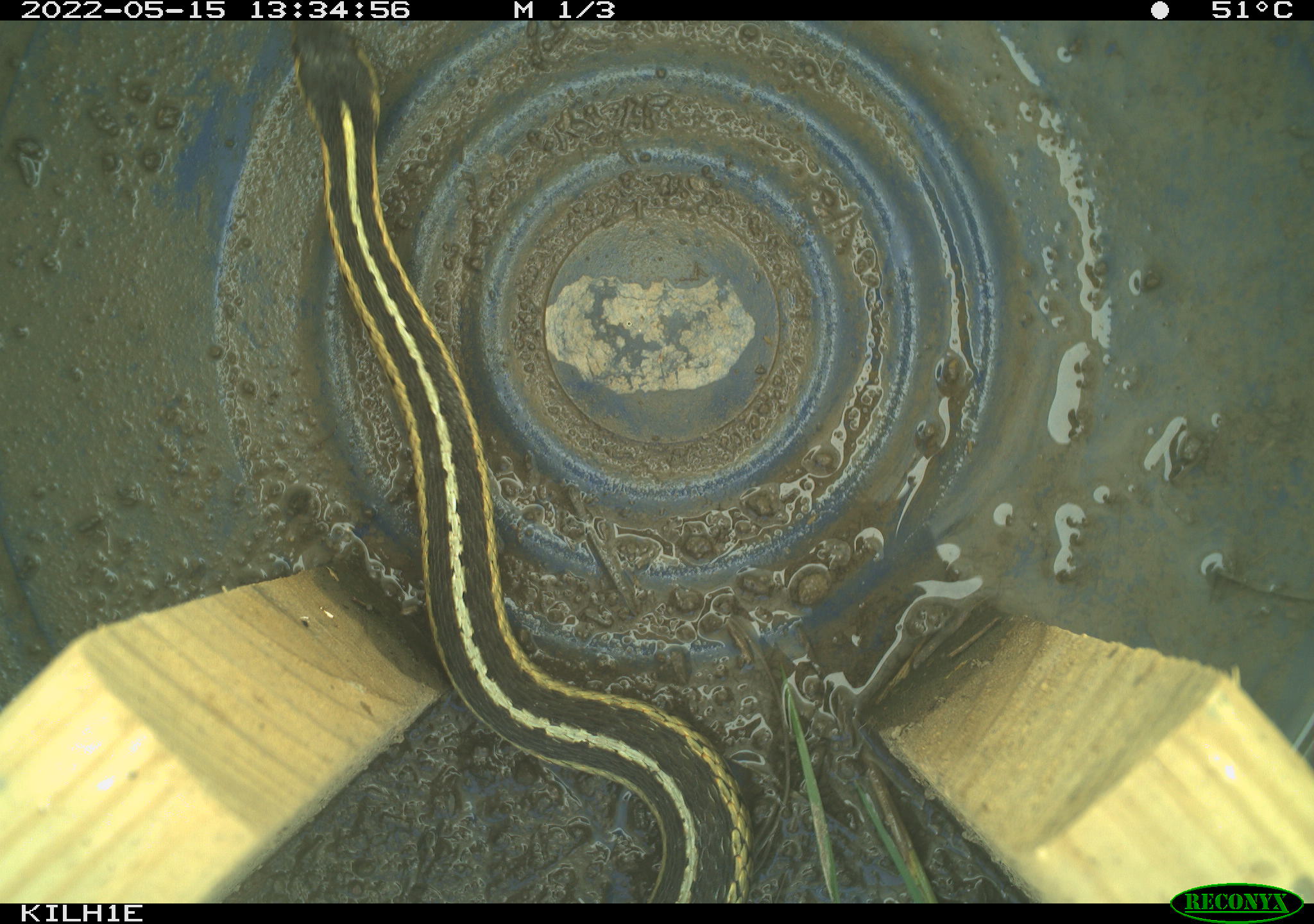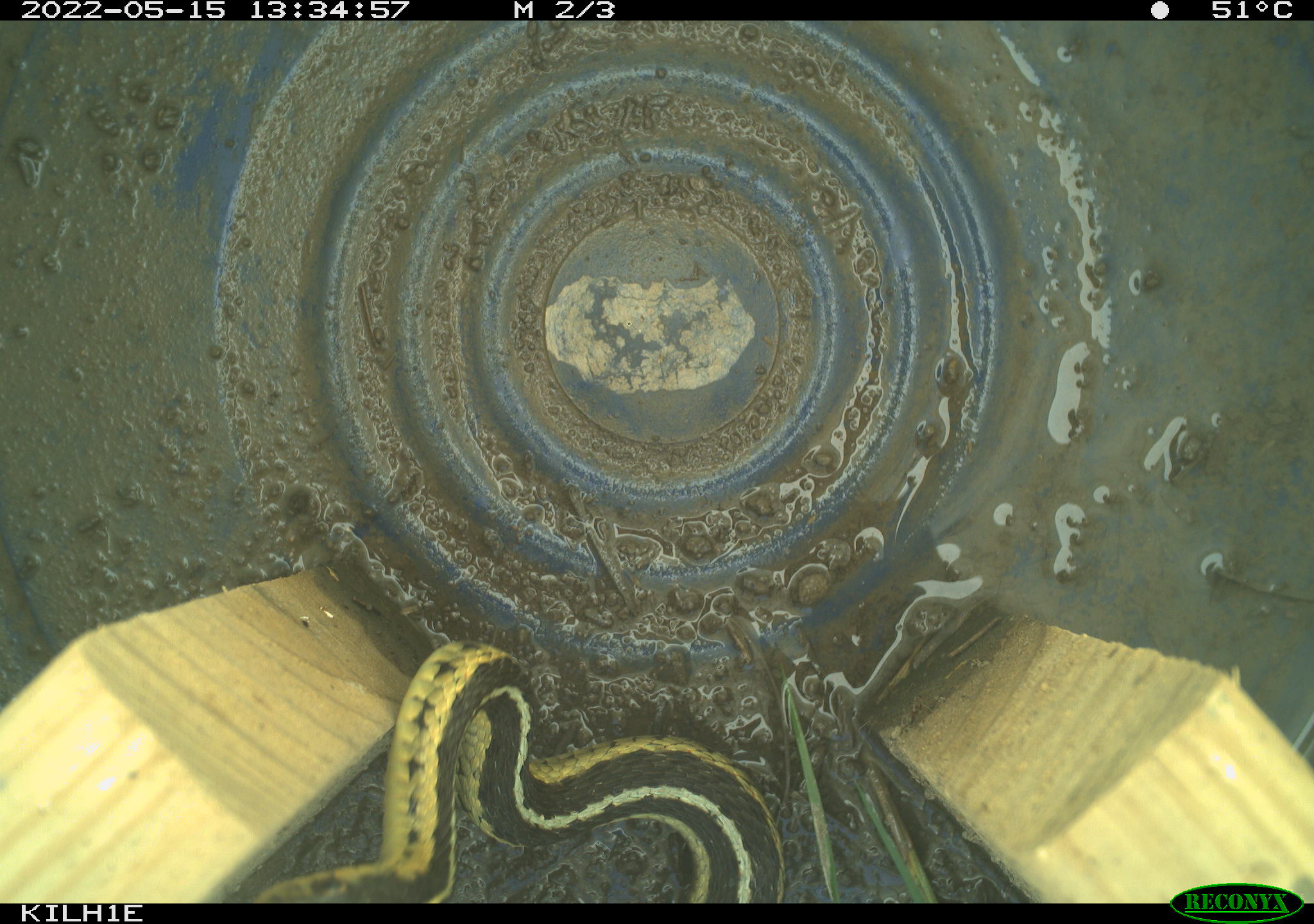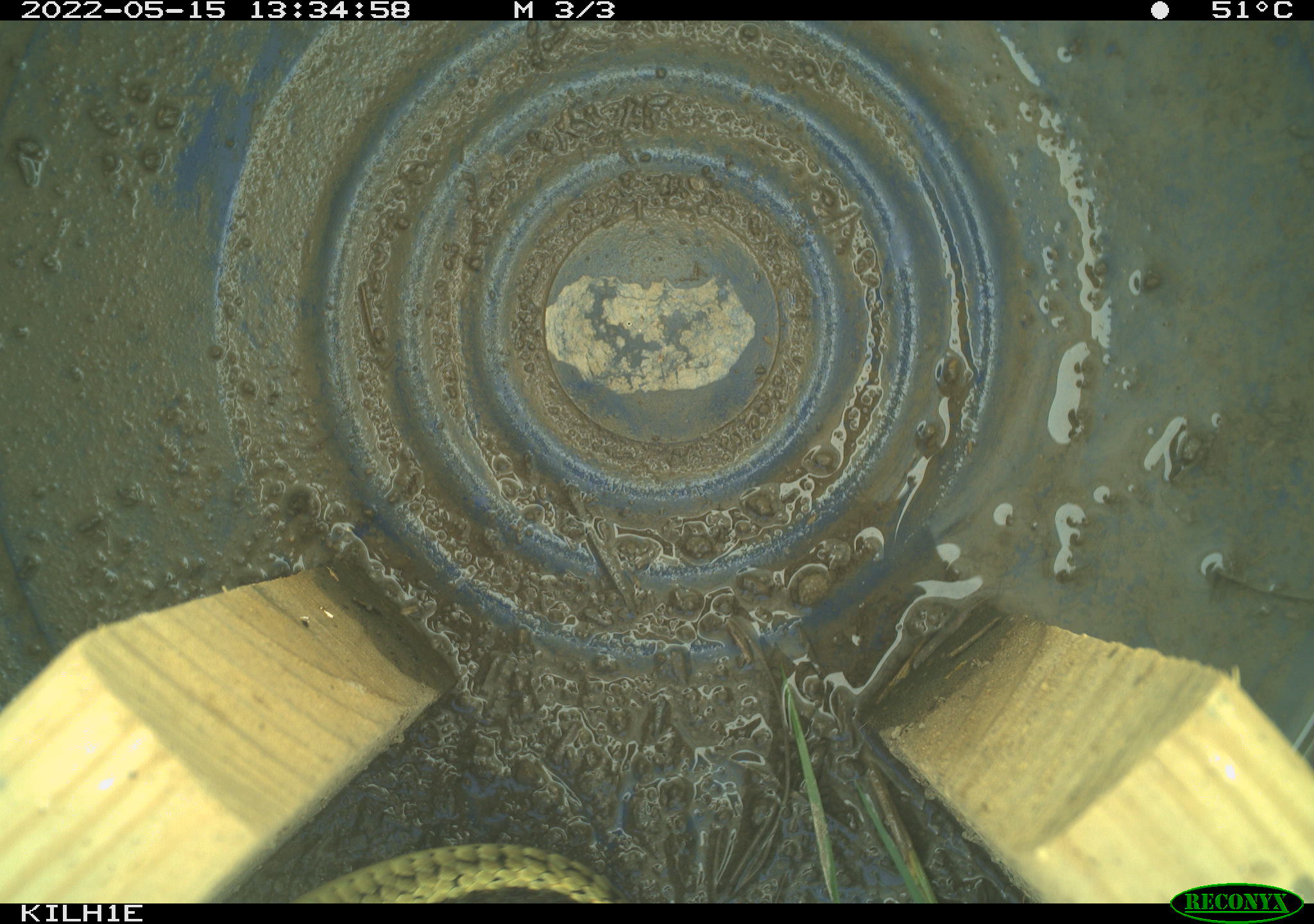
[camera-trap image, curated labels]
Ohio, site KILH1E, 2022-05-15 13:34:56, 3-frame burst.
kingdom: Animalia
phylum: Chordata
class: Reptilia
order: Squamata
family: Colubridae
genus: Thamnophis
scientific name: Thamnophis sirtalis sirtalis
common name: eastern gartersnake